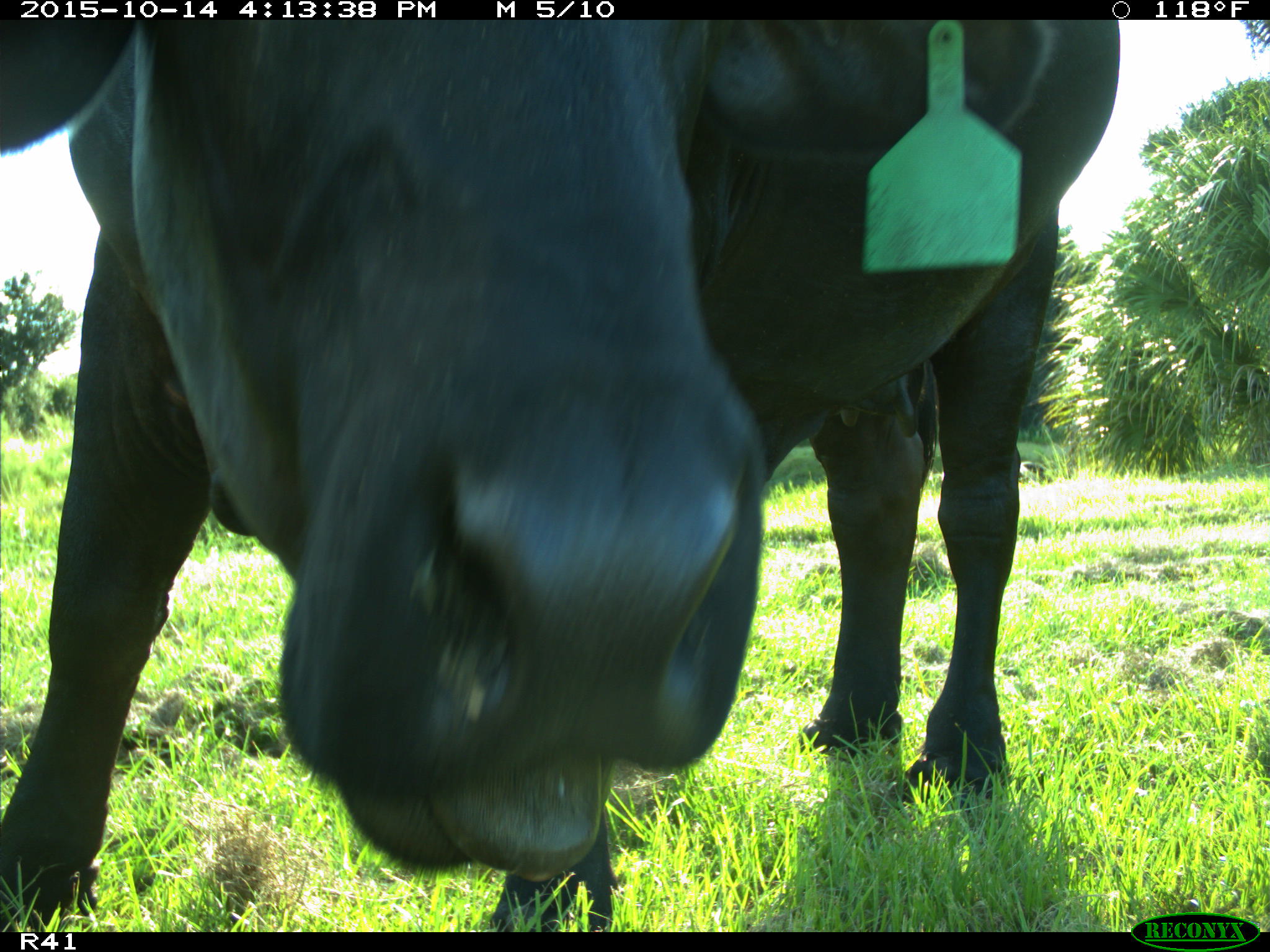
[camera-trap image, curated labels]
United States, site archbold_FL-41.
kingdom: Animalia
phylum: Chordata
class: Mammalia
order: Artiodactyla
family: Bovidae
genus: Bos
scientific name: Bos taurus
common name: domestic cow